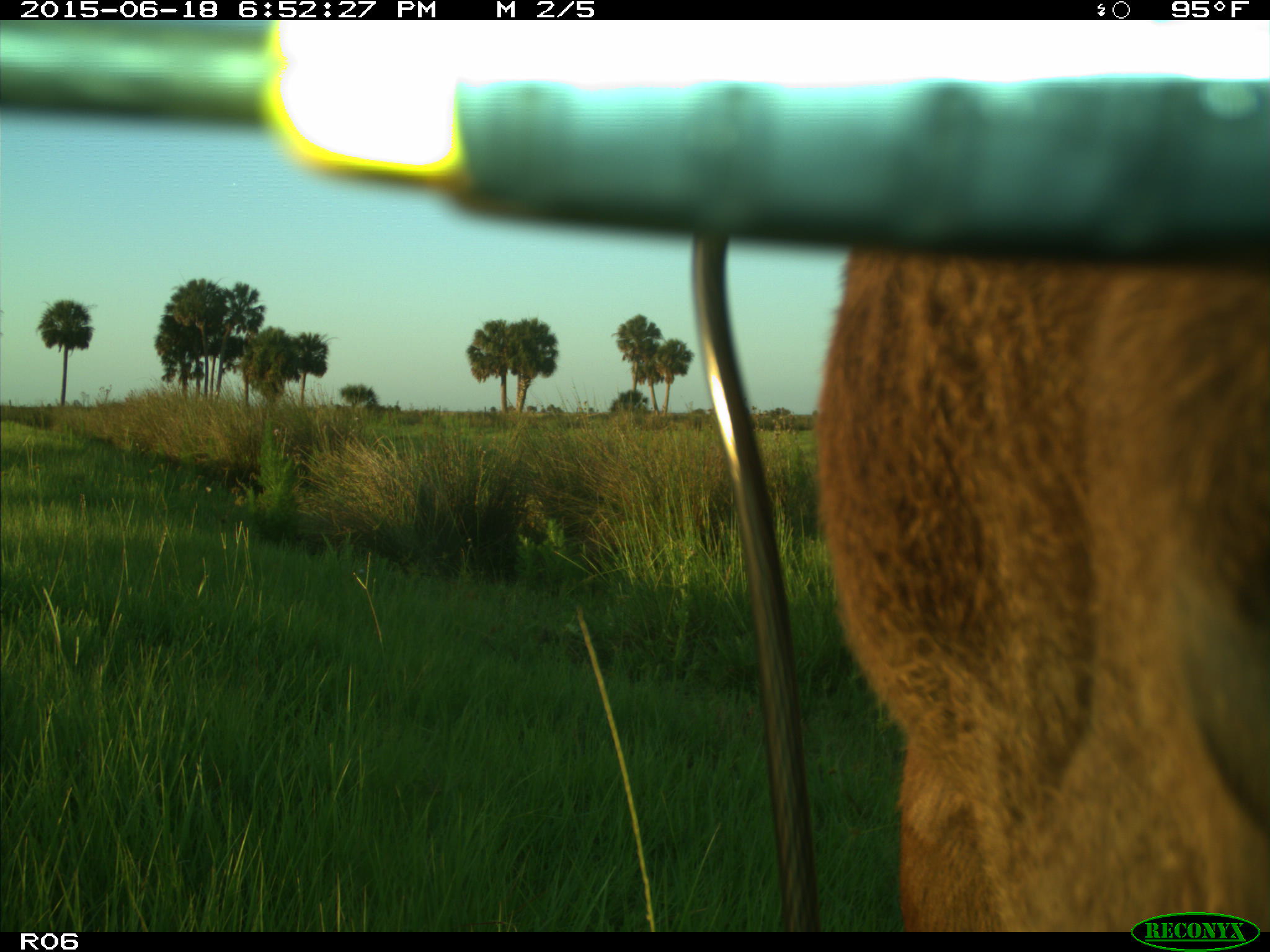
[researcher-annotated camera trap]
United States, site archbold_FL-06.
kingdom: Animalia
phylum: Chordata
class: Mammalia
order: Artiodactyla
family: Bovidae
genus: Bos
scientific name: Bos taurus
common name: domestic cow